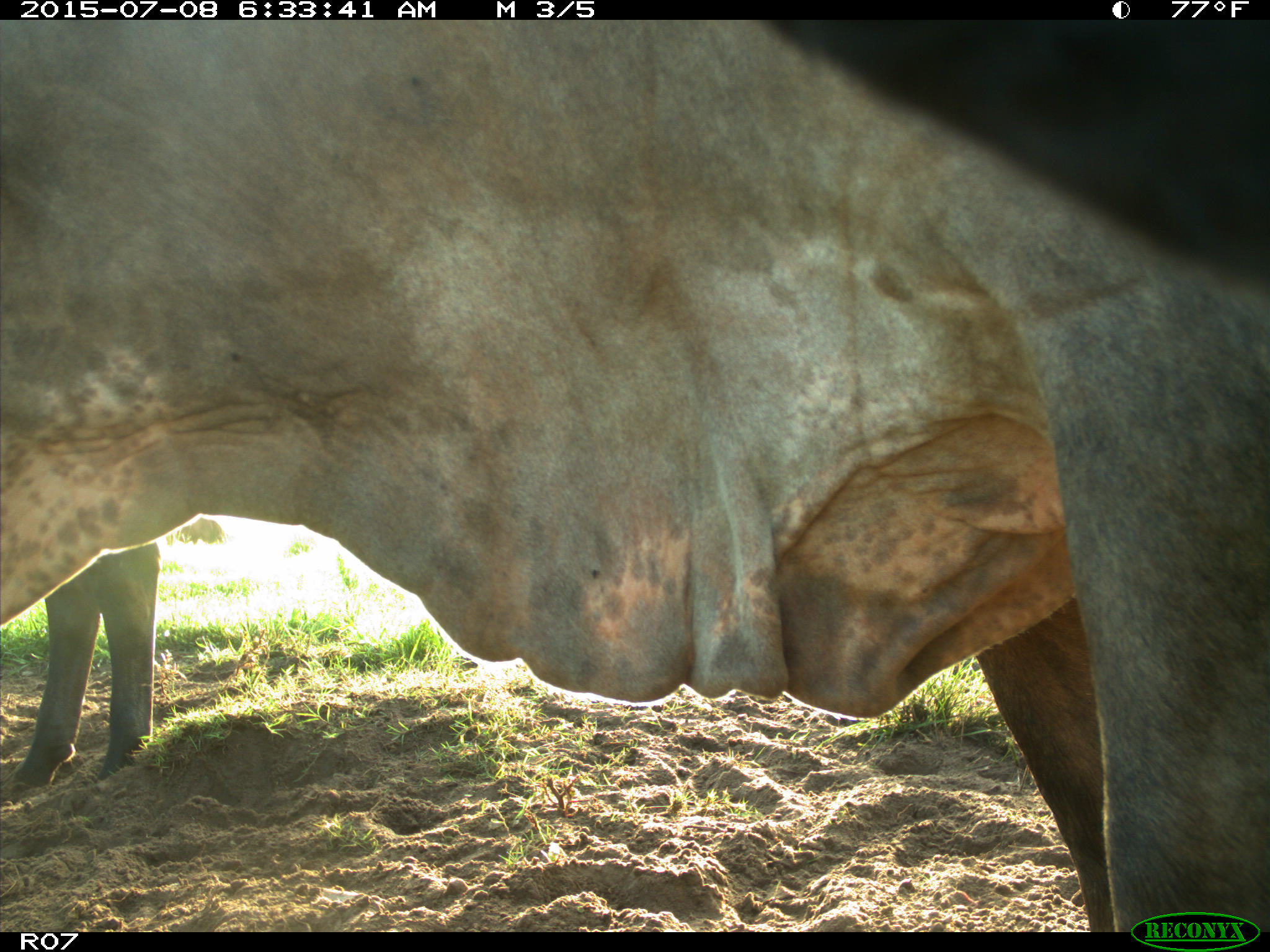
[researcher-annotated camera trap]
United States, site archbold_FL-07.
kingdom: Animalia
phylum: Chordata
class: Mammalia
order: Artiodactyla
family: Bovidae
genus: Bos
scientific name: Bos taurus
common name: domestic cow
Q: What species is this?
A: Bos taurus (domestic cow).